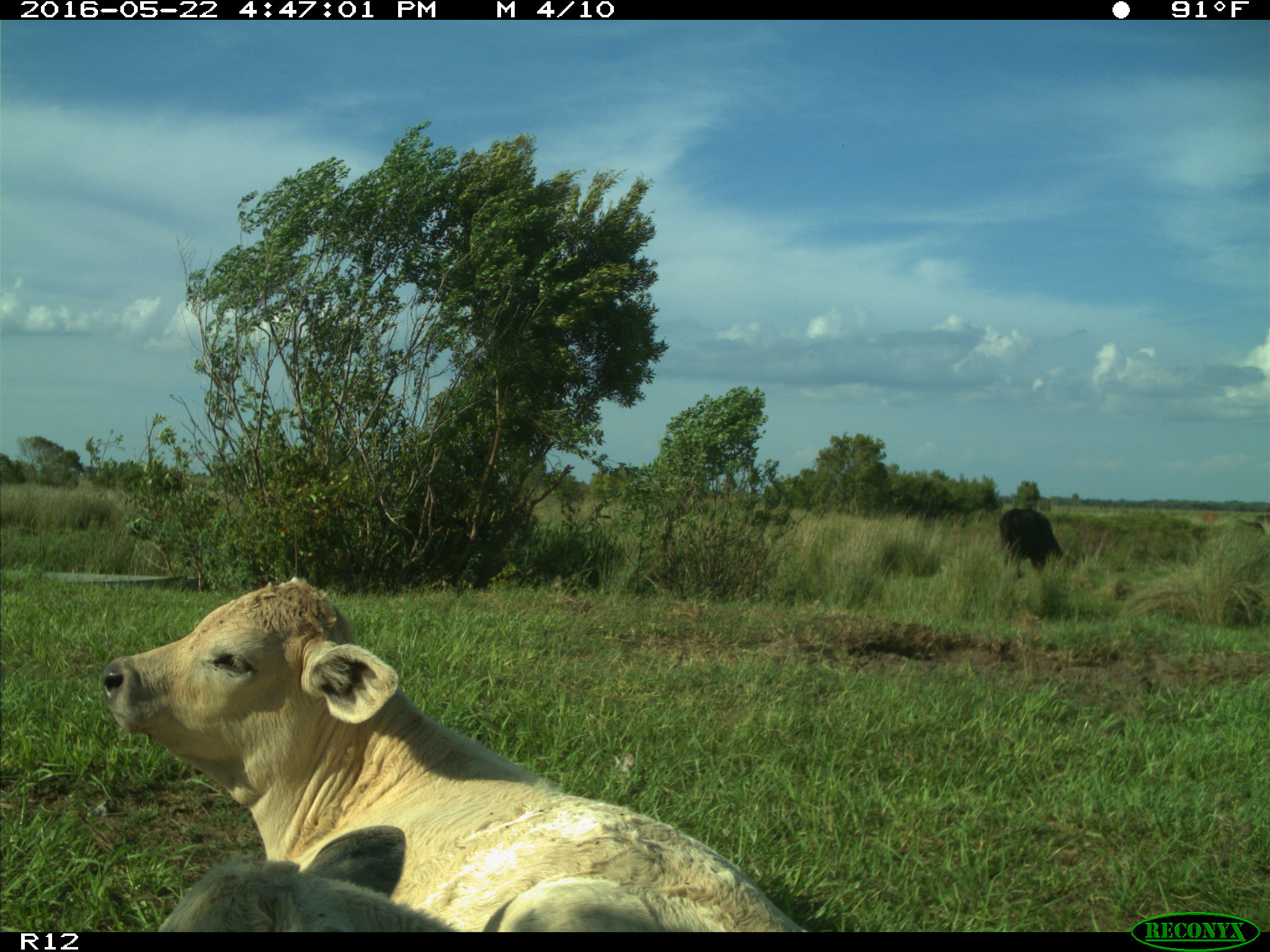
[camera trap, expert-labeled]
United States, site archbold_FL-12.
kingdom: Animalia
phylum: Chordata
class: Mammalia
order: Artiodactyla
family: Bovidae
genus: Bos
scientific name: Bos taurus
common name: domestic cow